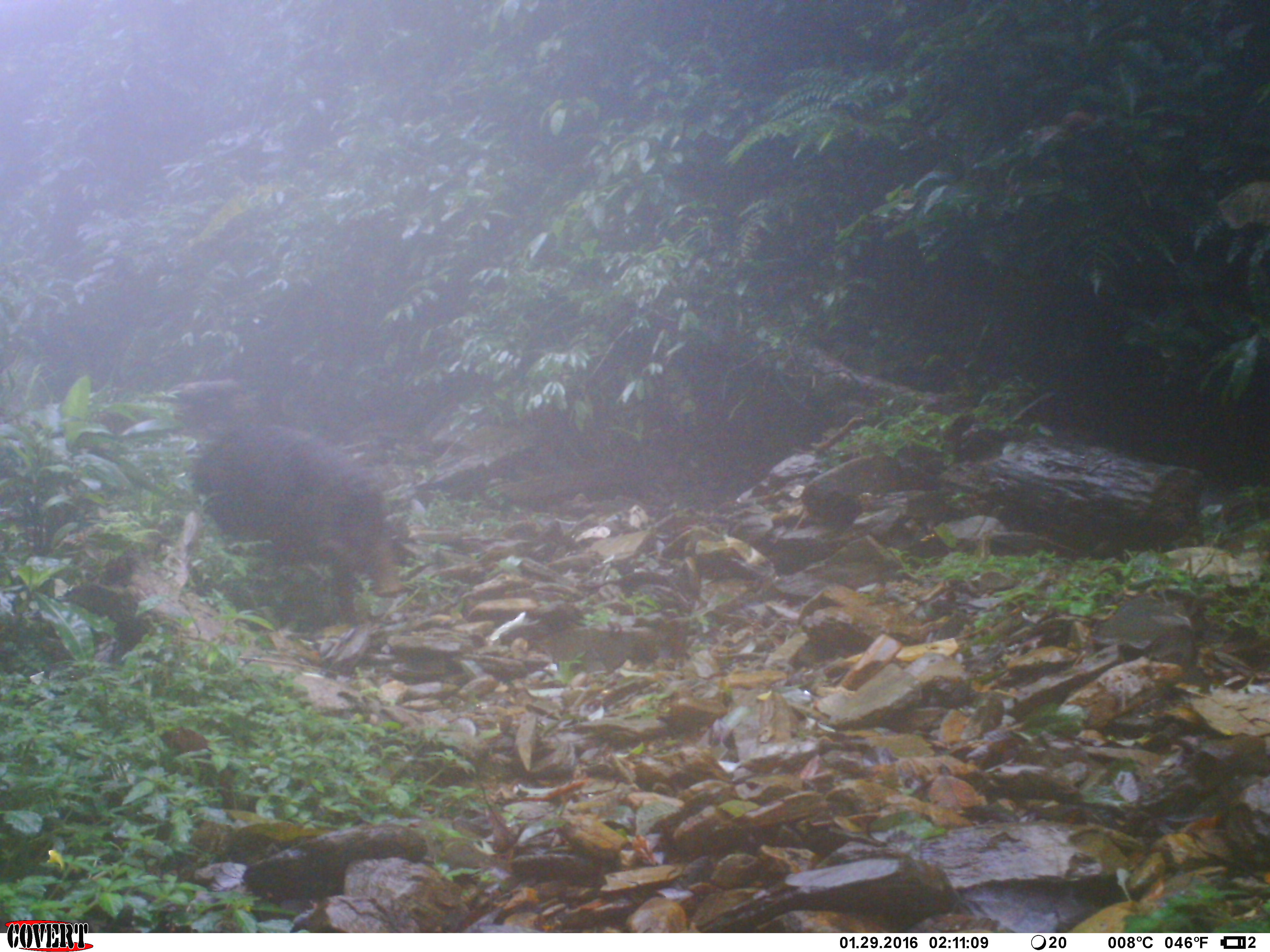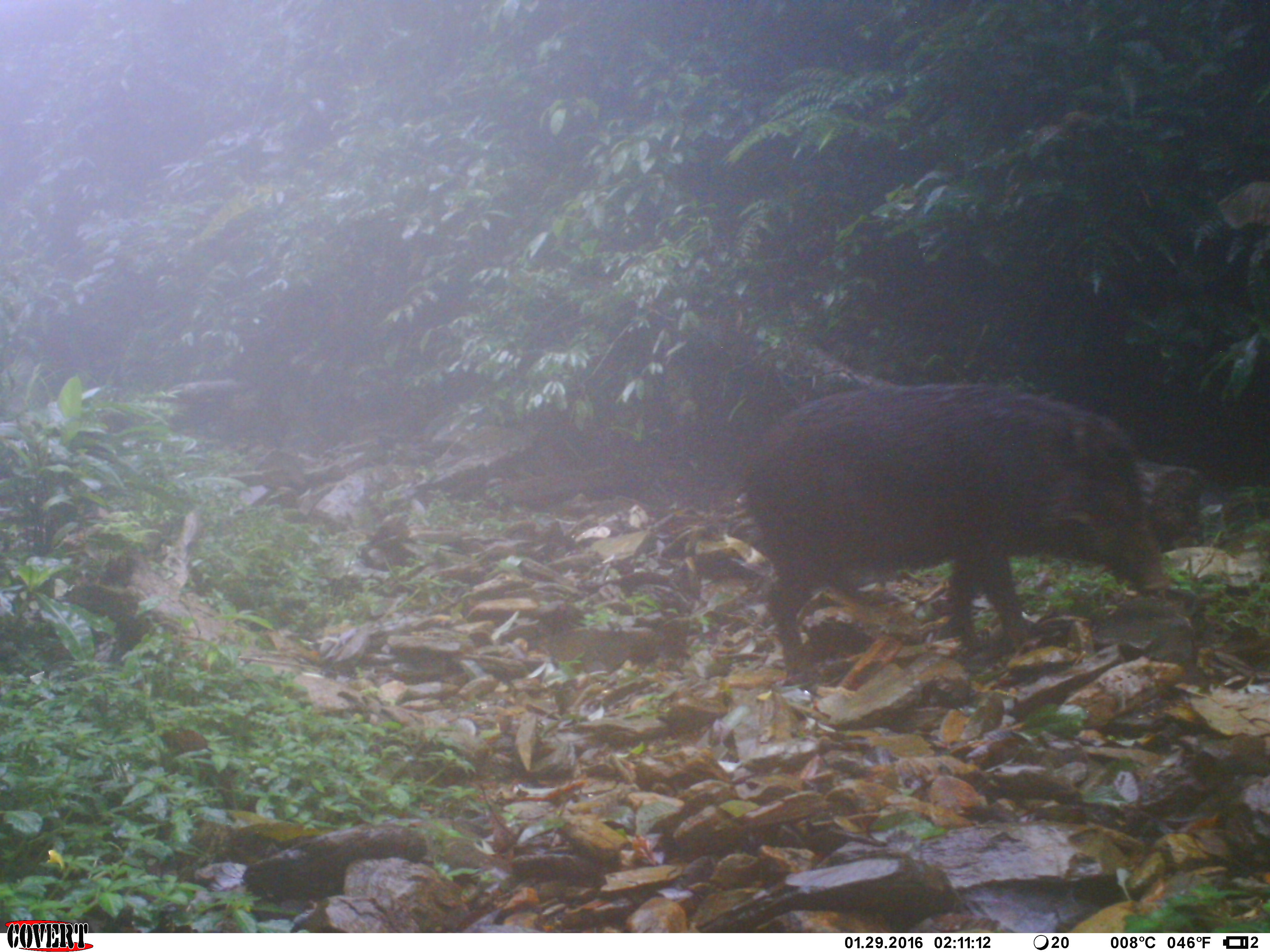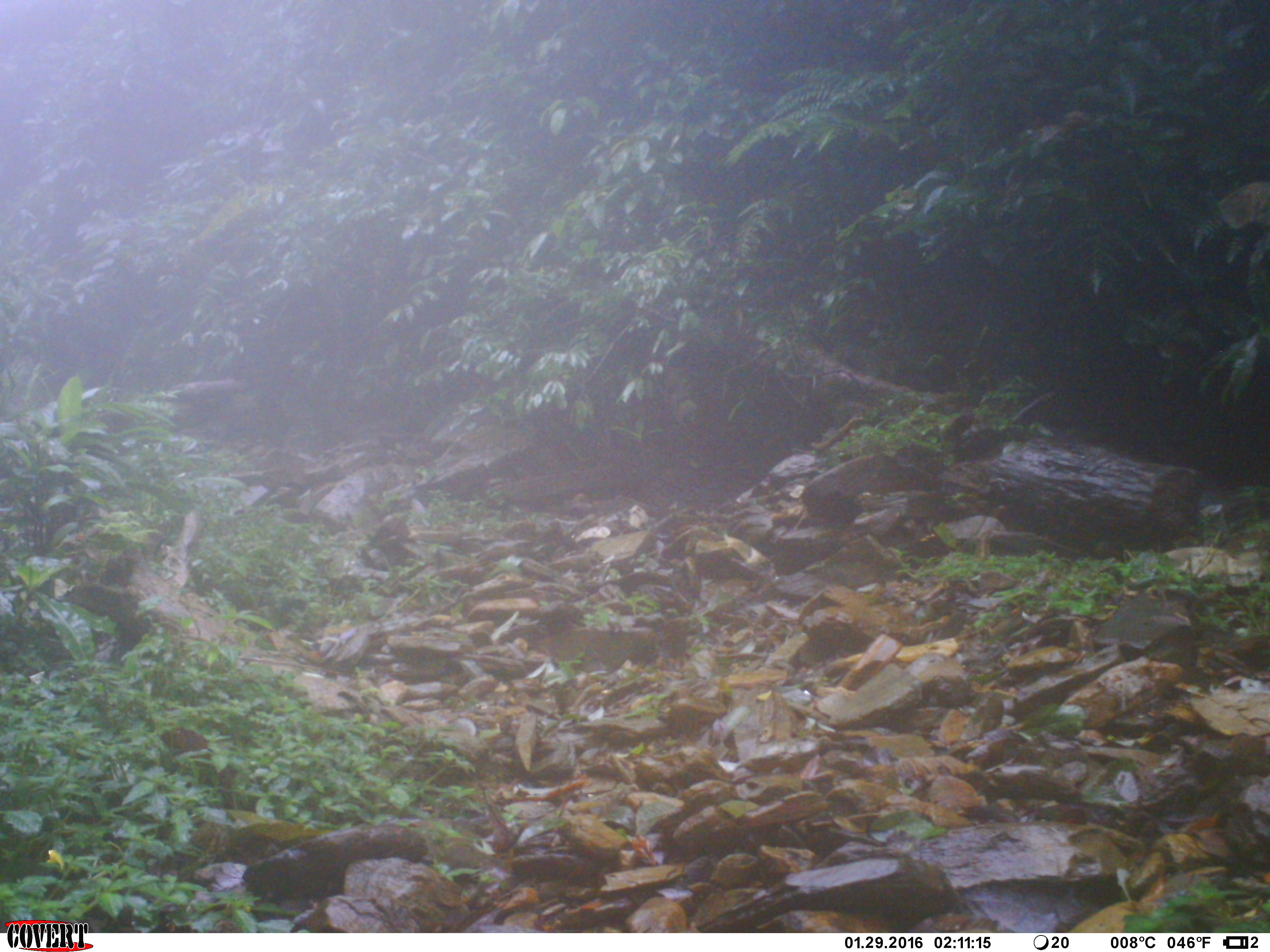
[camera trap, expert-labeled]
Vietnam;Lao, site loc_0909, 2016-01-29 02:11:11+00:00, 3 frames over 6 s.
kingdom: Animalia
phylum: Chordata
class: Mammalia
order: Artiodactyla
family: Suidae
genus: Sus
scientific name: Sus scrofa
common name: eurasian wild pig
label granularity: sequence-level